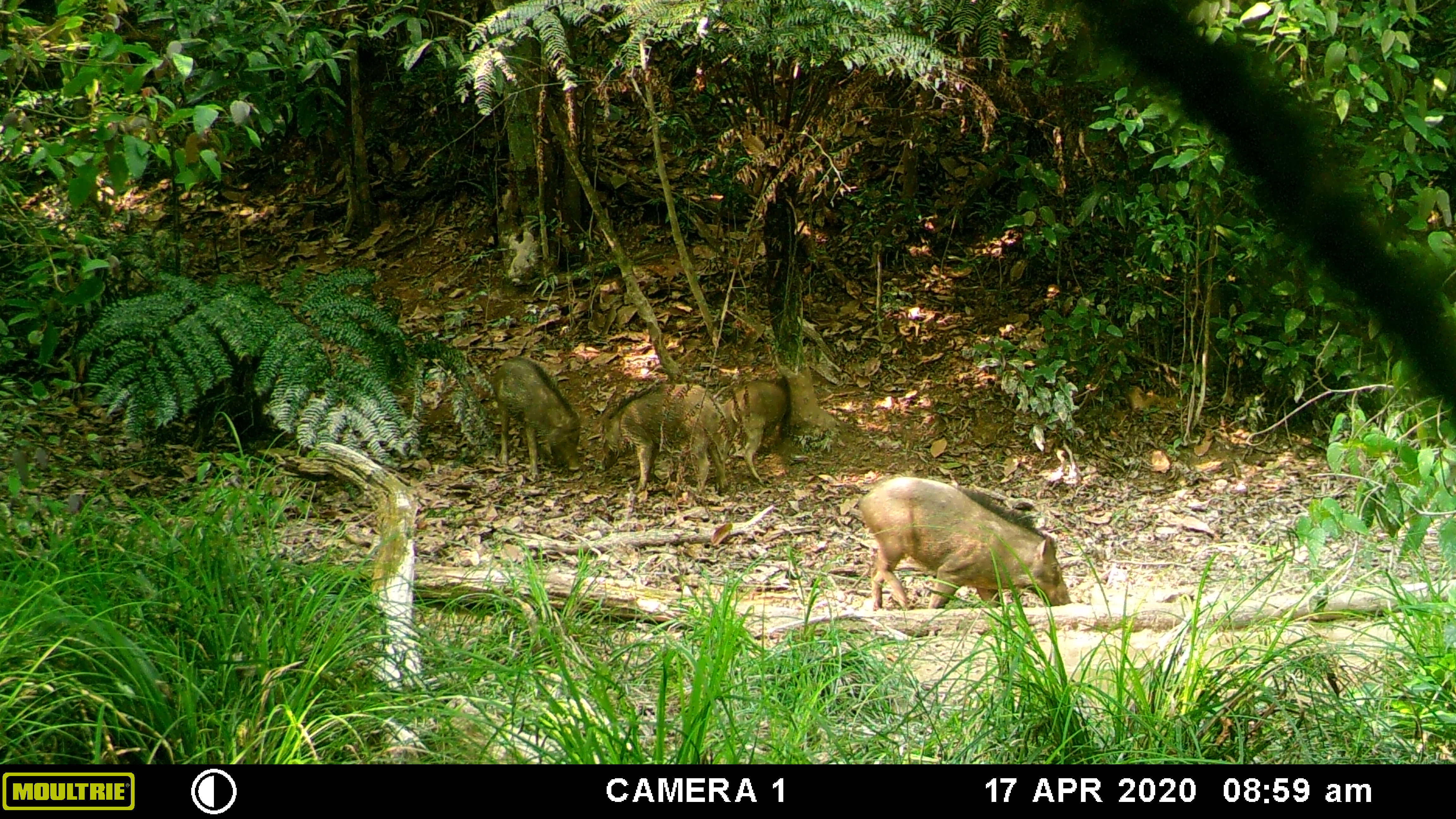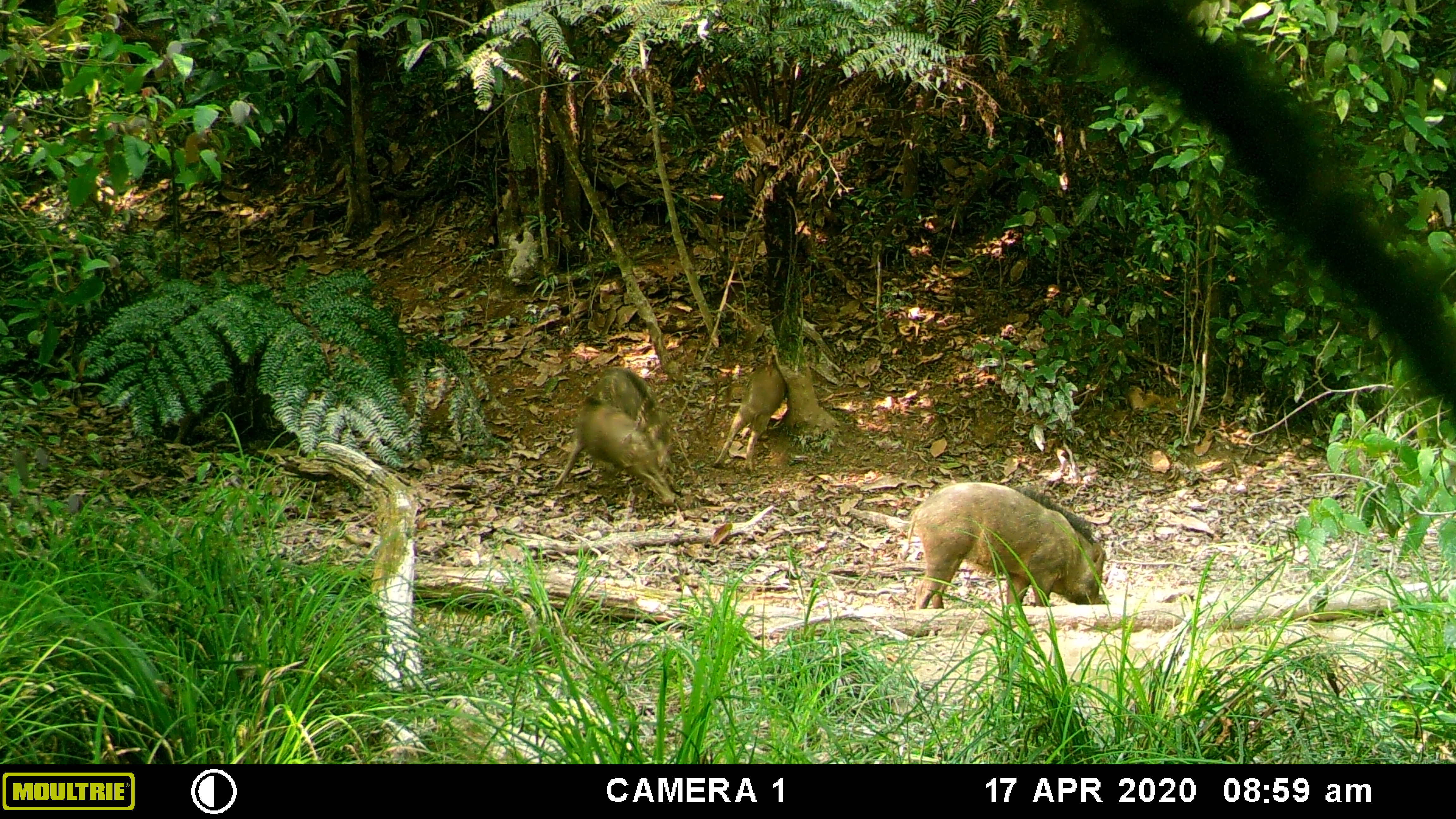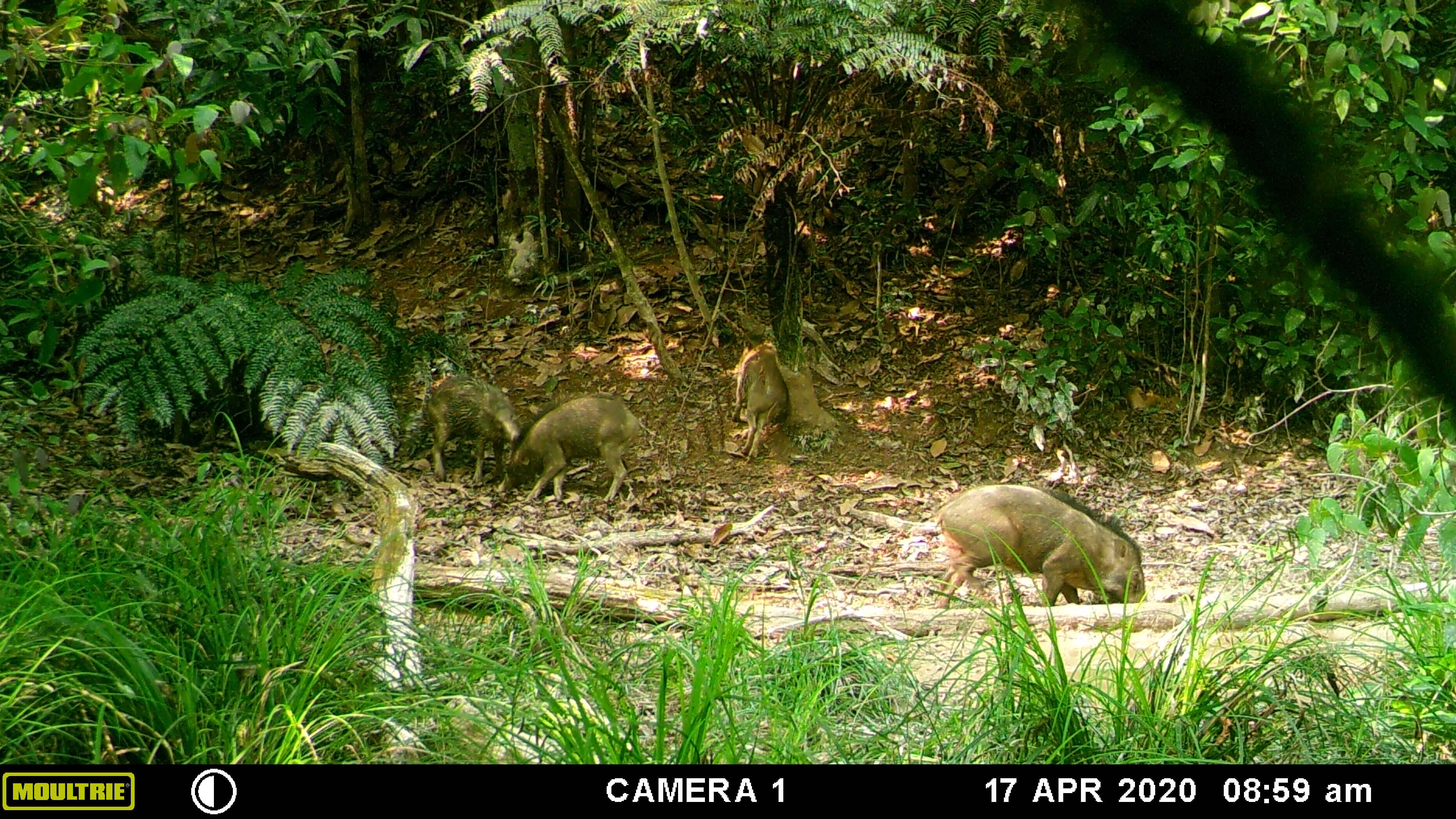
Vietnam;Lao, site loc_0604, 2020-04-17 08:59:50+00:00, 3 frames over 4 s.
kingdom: Animalia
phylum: Chordata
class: Mammalia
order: Artiodactyla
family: Suidae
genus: Sus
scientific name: Sus scrofa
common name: eurasian wild pig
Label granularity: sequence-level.